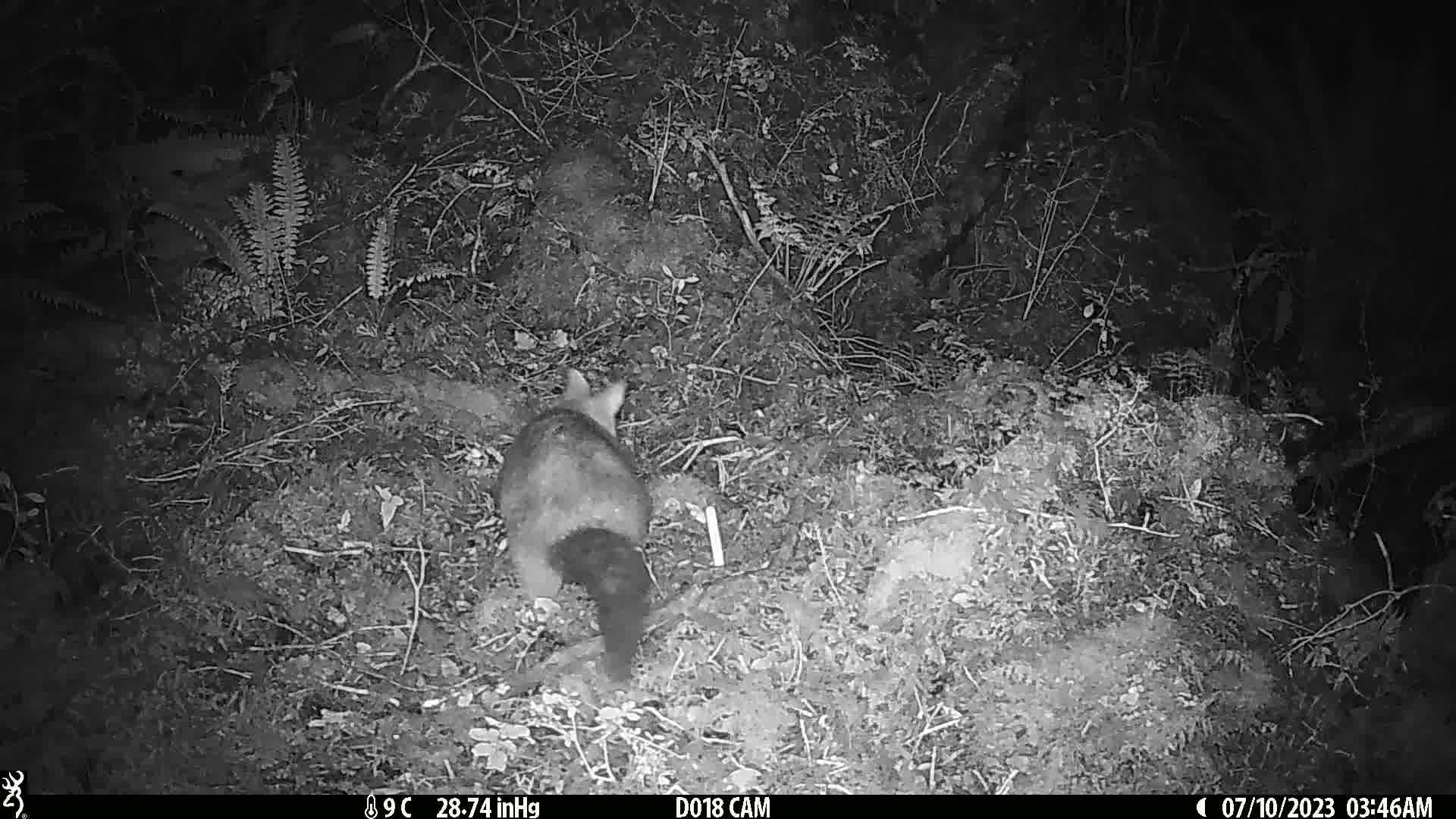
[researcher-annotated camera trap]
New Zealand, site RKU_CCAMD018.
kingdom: Animalia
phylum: Chordata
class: Mammalia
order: Diprotodontia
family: Phalangeridae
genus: Trichosurus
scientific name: Trichosurus vulpecula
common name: common brushtail possum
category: possum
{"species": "possum (common brushtail possum) (Trichosurus vulpecula)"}